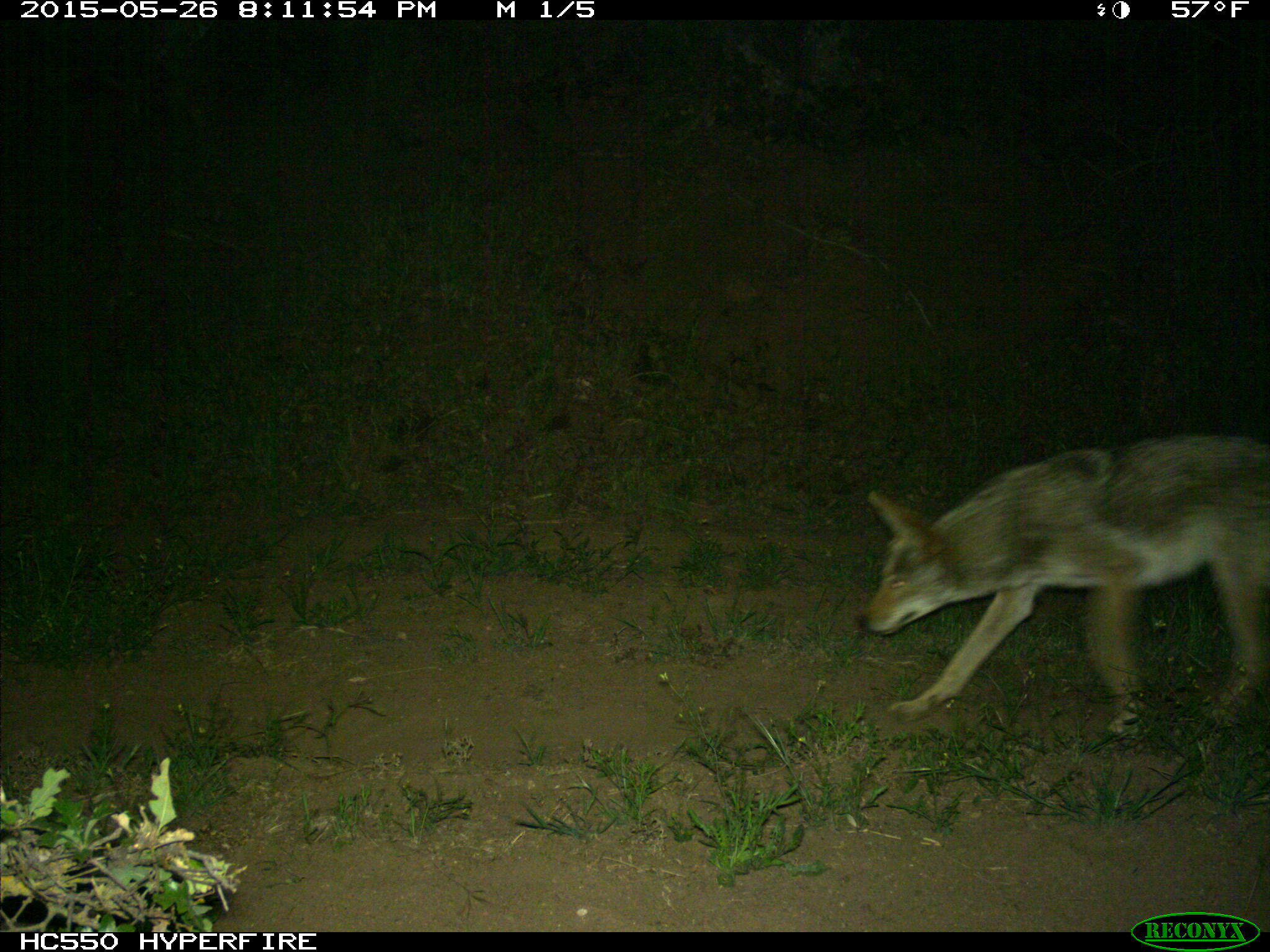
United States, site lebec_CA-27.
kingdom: Animalia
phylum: Chordata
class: Mammalia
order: Carnivora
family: Canidae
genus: Canis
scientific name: Canis latrans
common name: coyote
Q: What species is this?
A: Canis latrans (coyote).